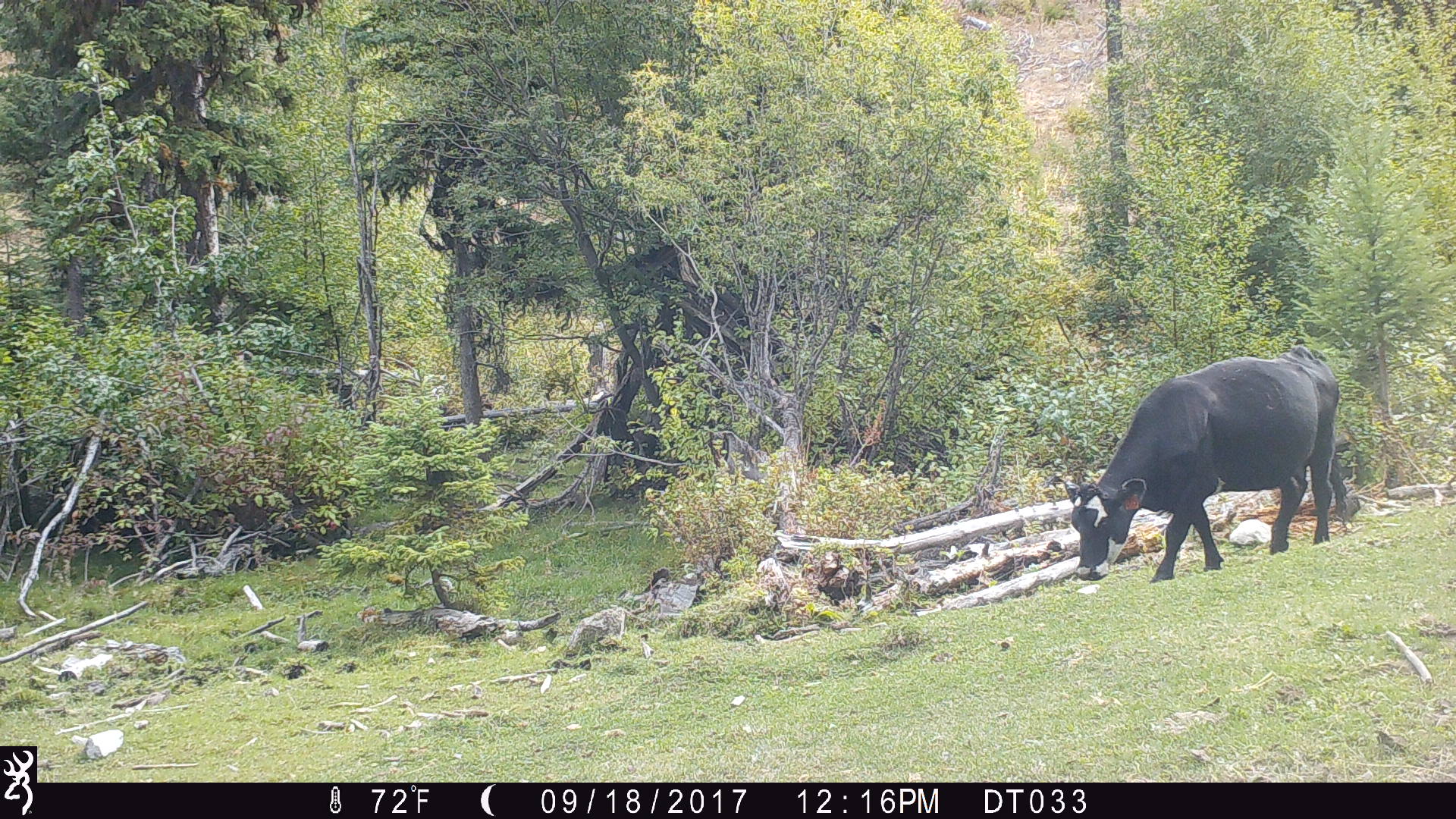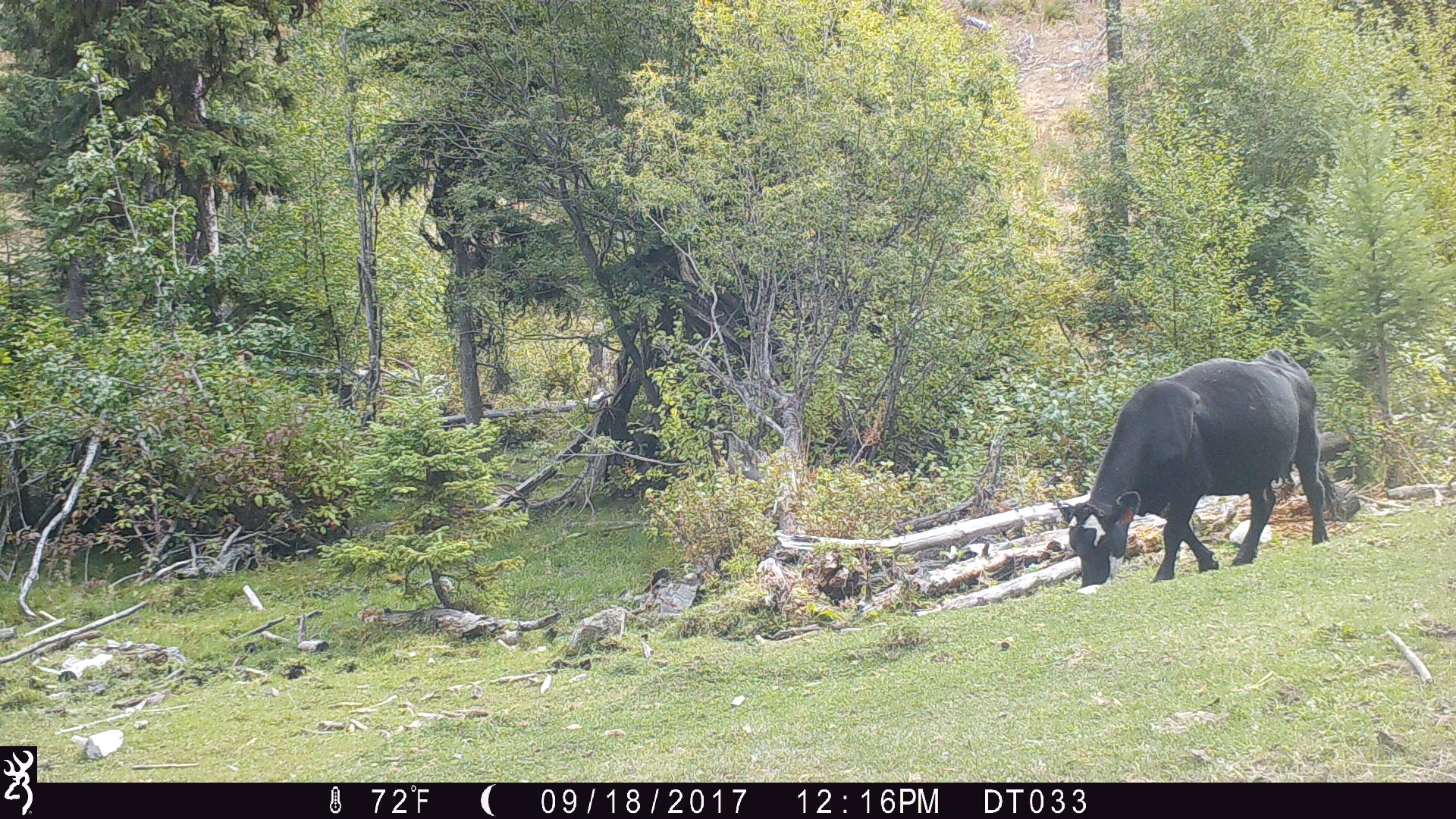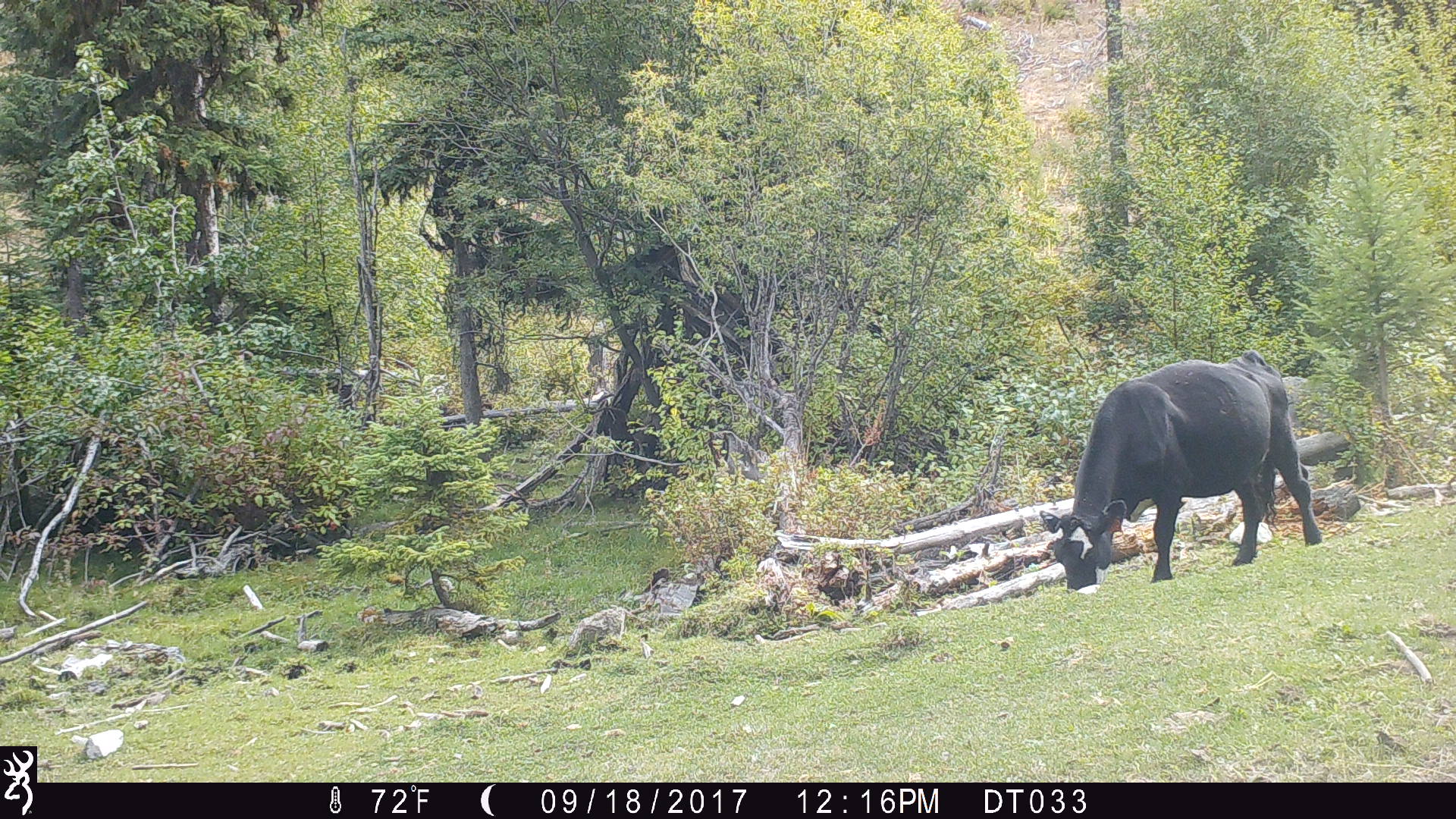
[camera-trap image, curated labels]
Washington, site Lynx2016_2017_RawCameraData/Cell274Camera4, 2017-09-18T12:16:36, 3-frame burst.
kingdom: Animalia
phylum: Chordata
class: Mammalia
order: Artiodactyla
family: Bovidae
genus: Bos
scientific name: Bos taurus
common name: domestic cattle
Domestic cattle (Bos taurus). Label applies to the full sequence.